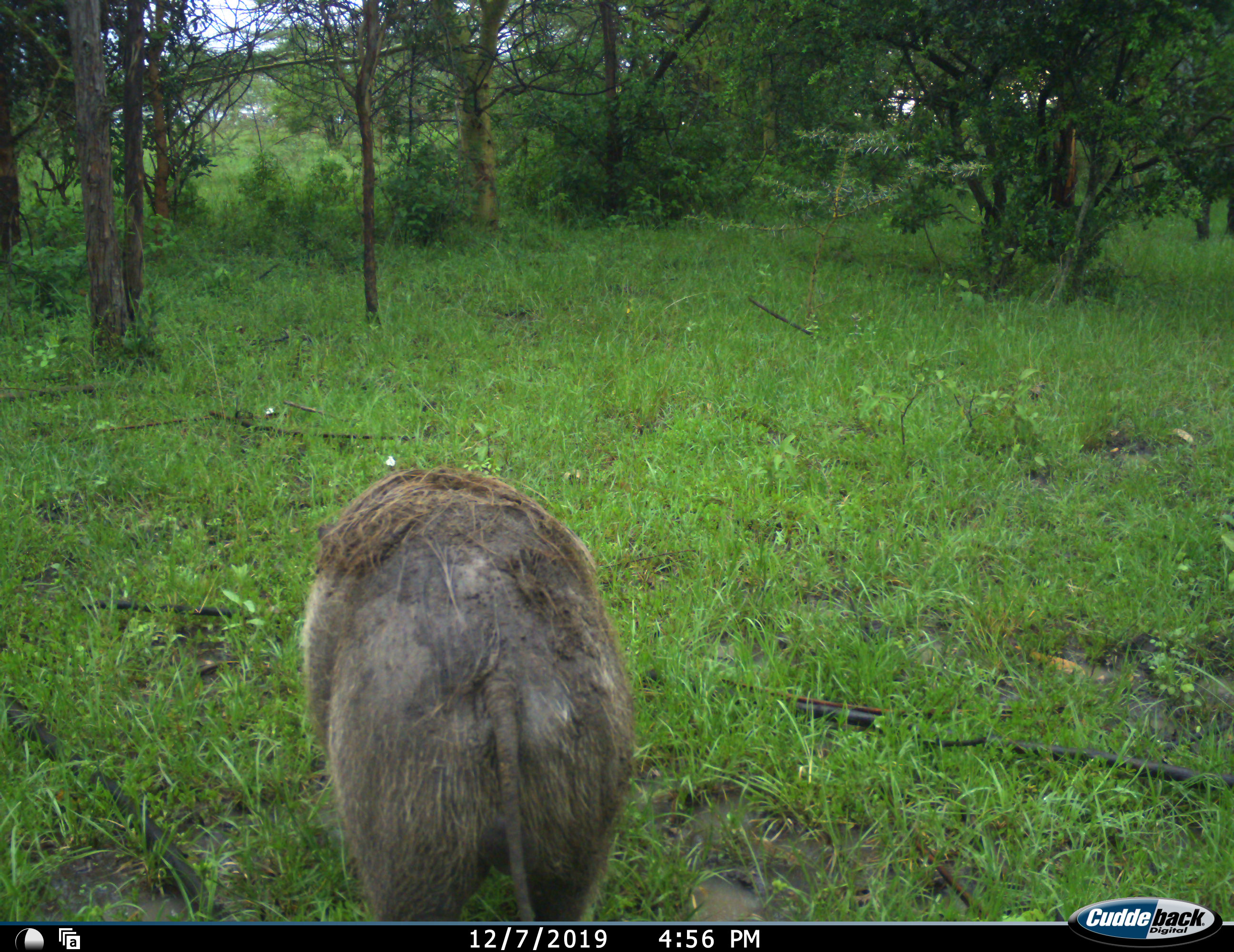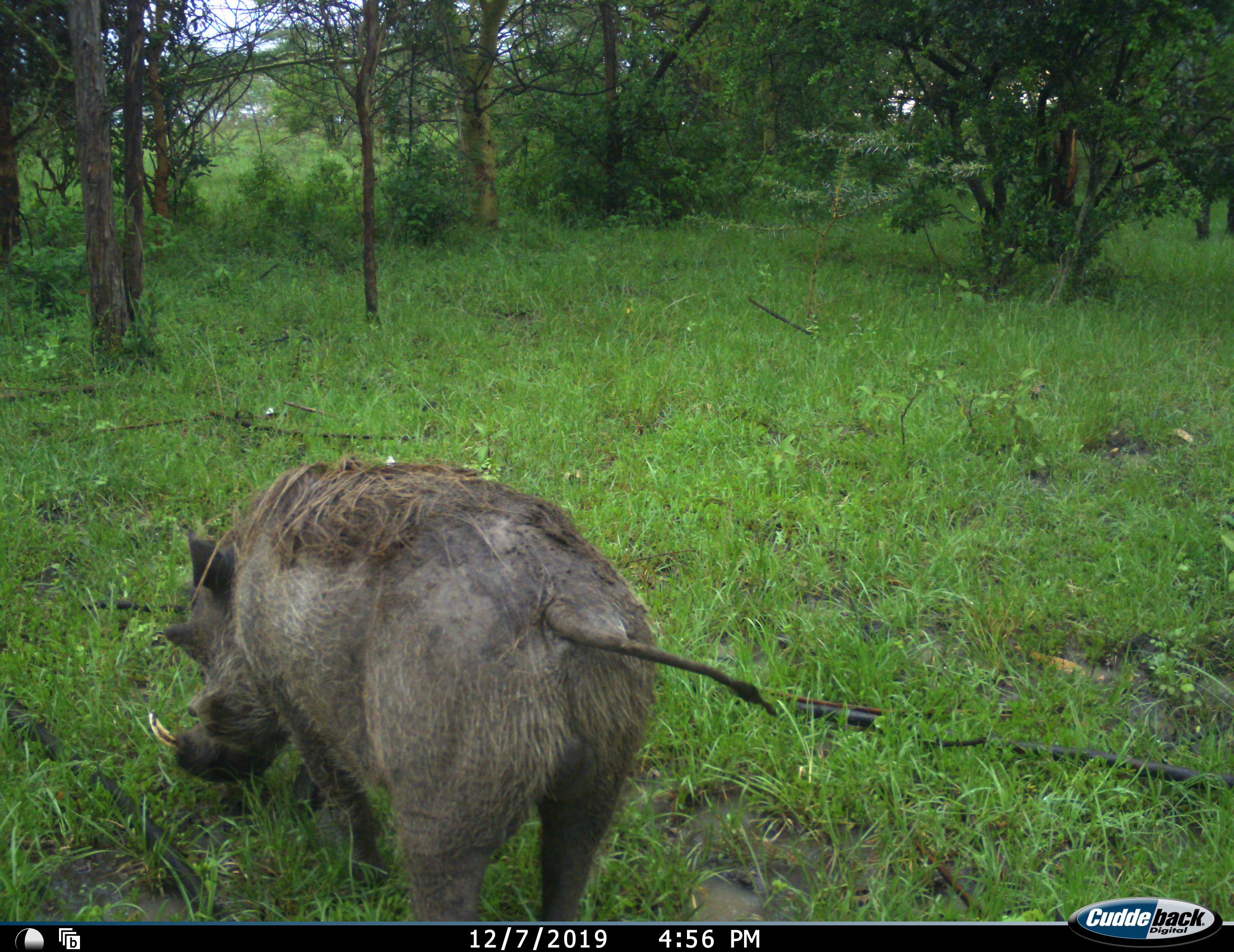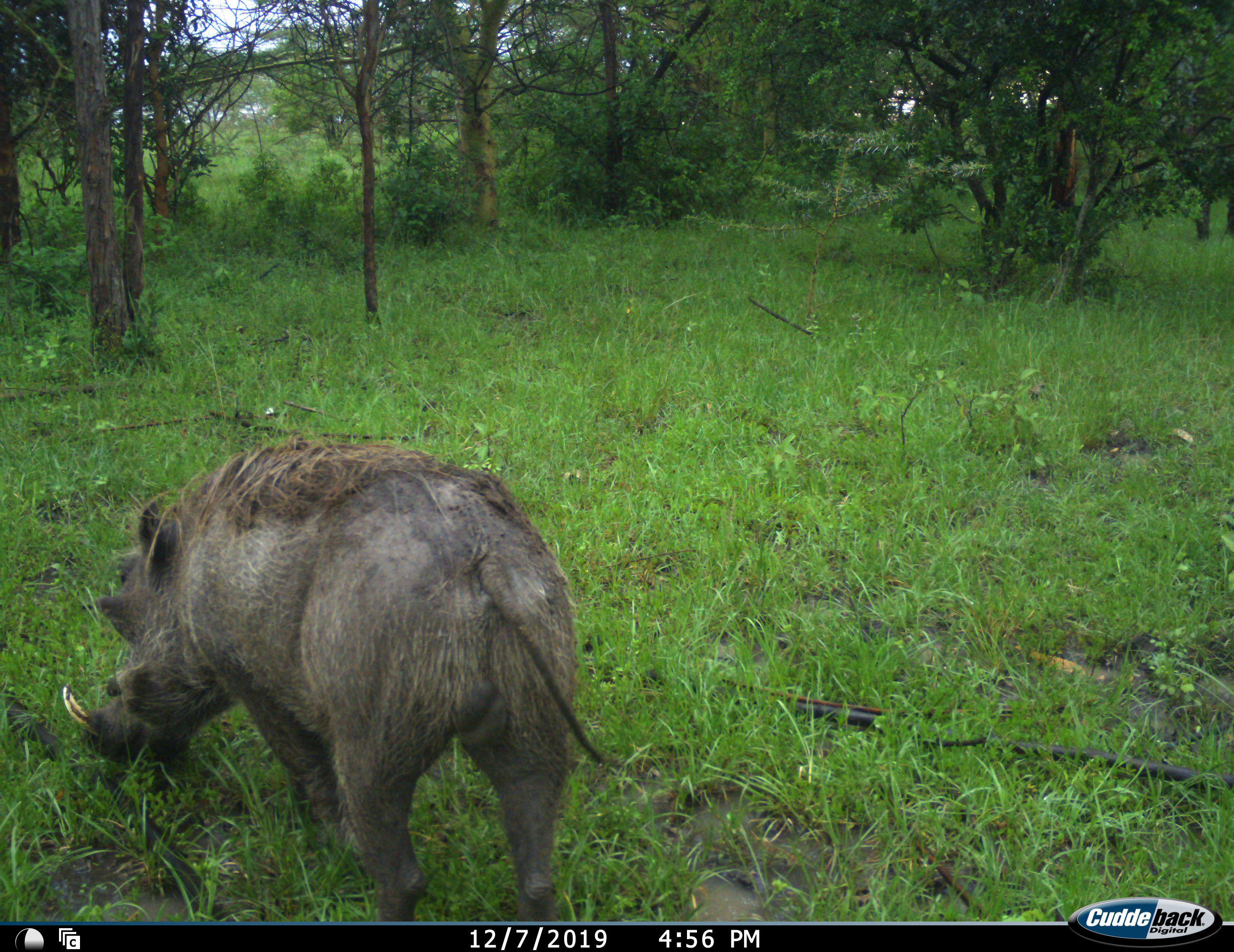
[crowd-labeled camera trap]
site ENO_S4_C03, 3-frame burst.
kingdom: Animalia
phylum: Chordata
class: Mammalia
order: Artiodactyla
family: Suidae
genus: Phacochoerus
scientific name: Phacochoerus africanus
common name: warthog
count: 1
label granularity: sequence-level